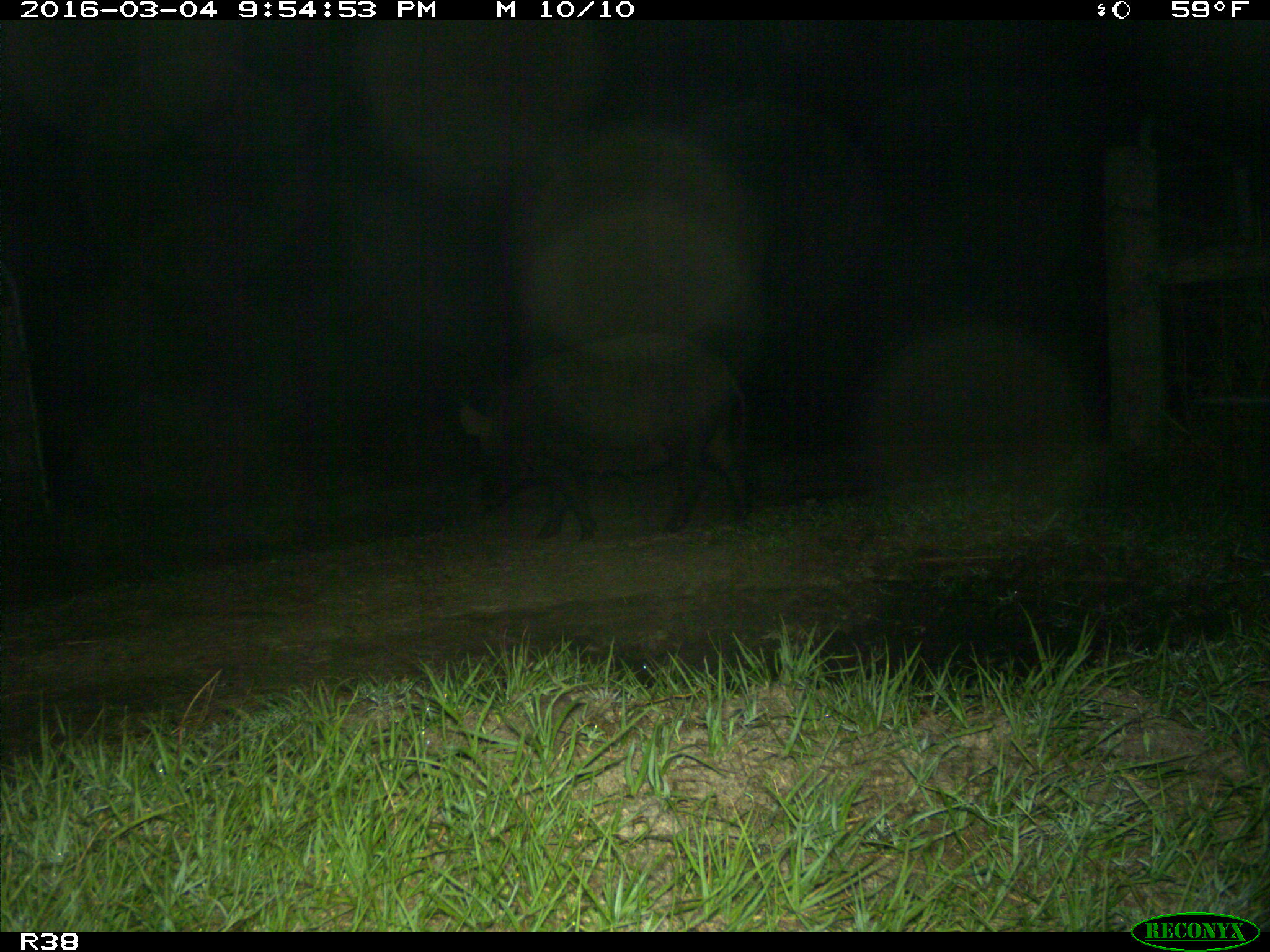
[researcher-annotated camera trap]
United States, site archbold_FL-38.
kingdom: Animalia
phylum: Chordata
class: Mammalia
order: Artiodactyla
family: Suidae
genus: Sus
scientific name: Sus scrofa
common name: wild boar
Sus scrofa (wild boar).